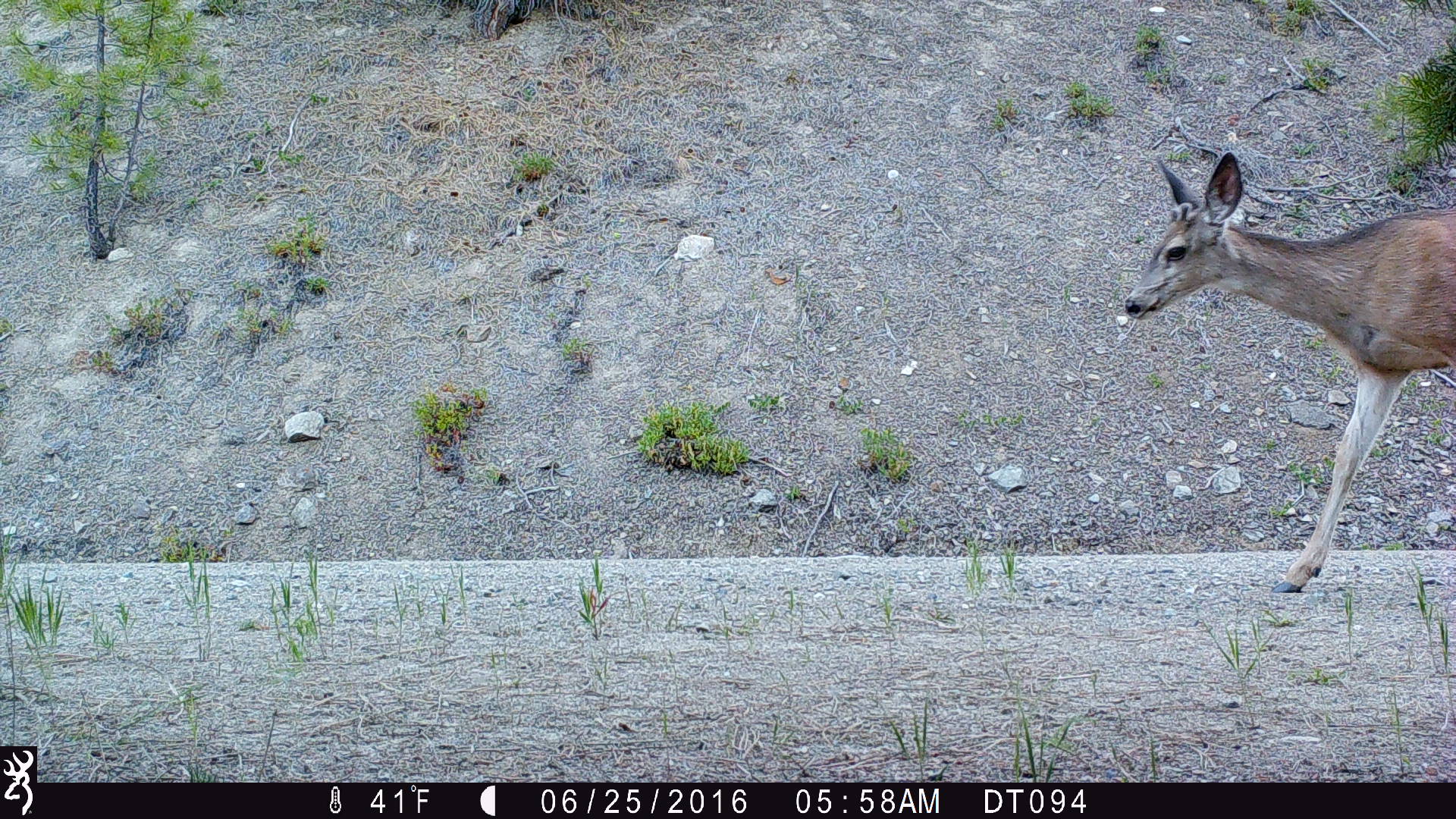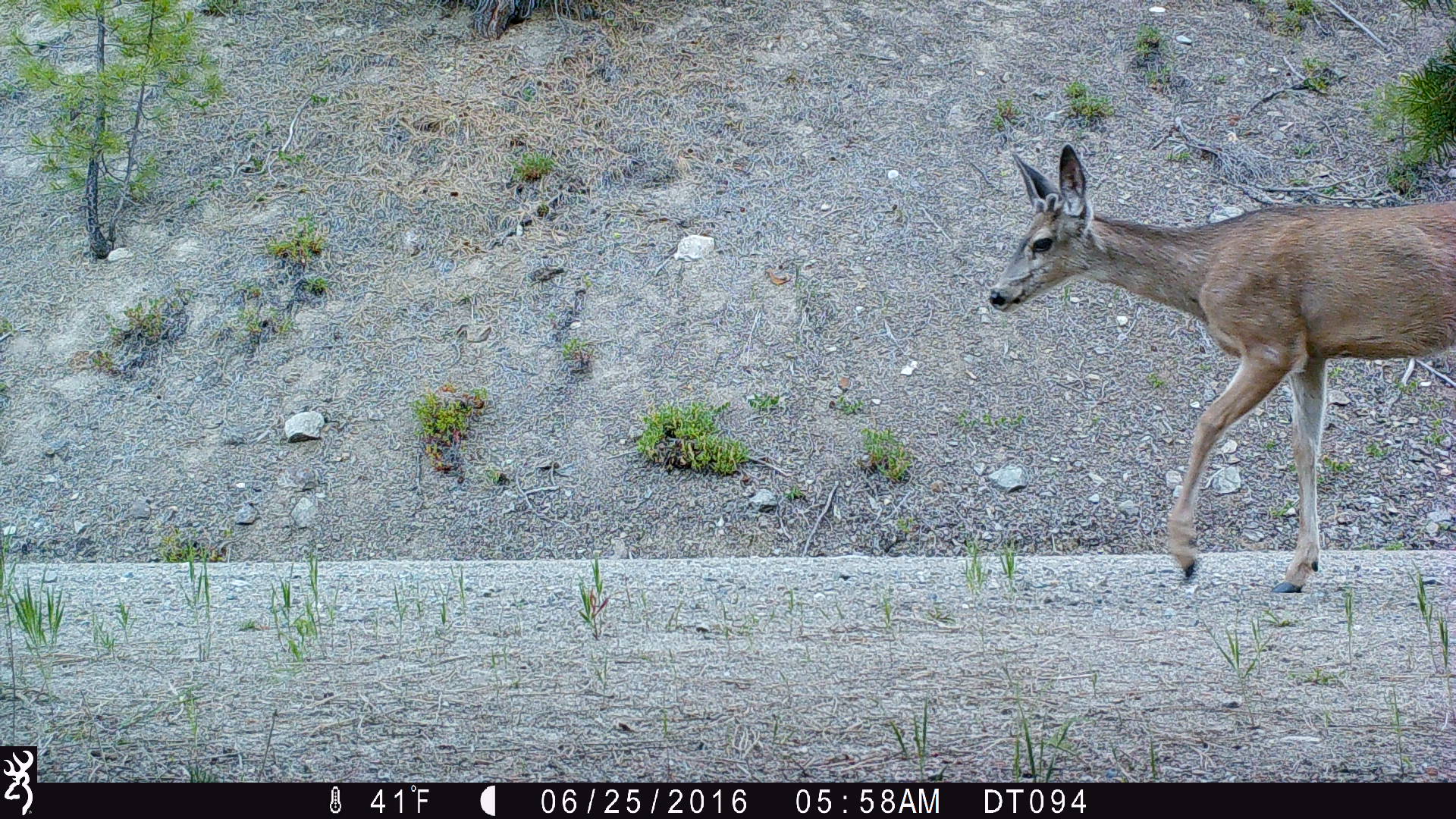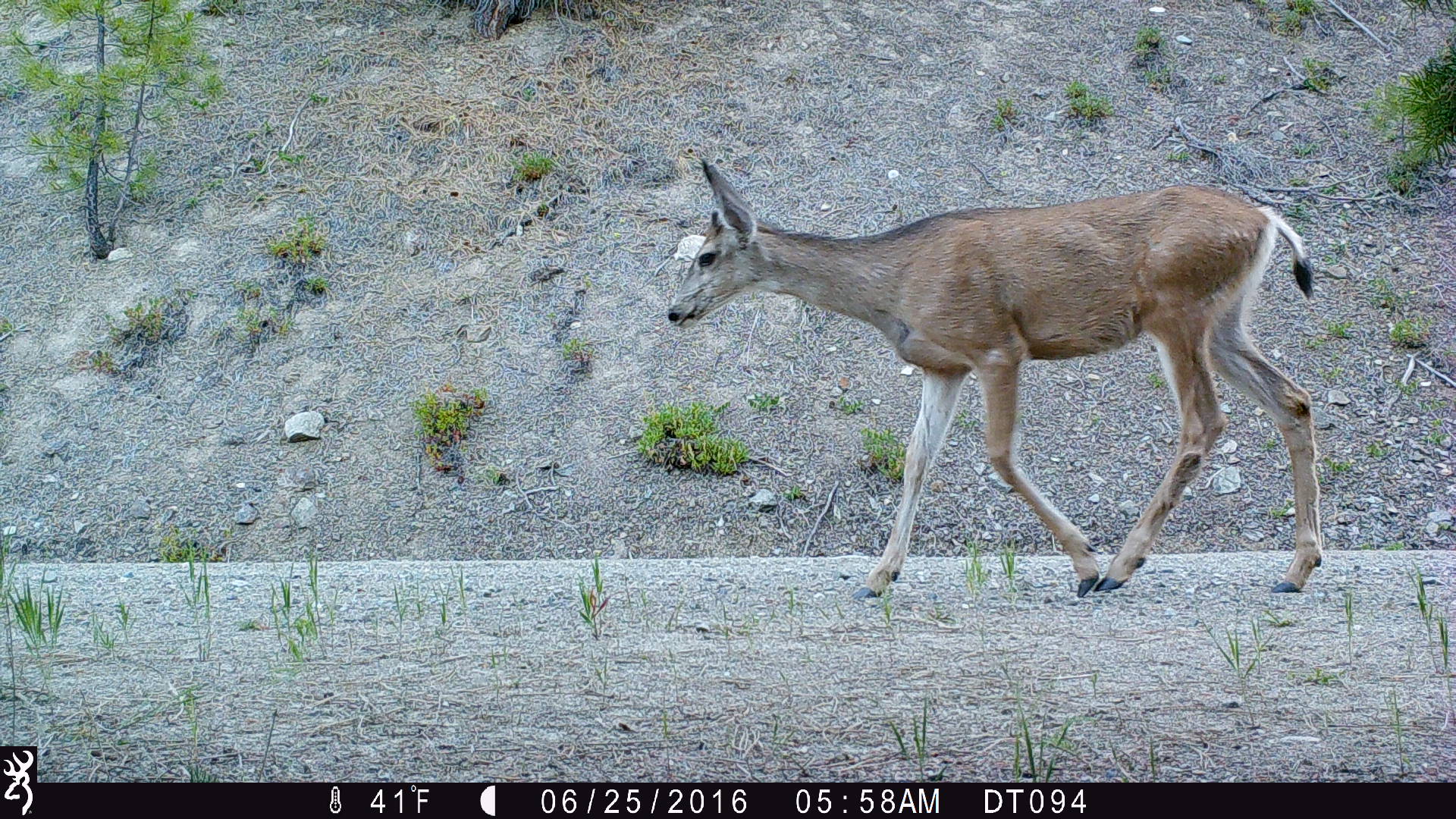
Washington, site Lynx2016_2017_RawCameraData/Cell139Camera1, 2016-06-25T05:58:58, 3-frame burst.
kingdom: Animalia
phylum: Chordata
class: Mammalia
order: Artiodactyla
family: Cervidae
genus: Odocoileus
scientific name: Odocoileus hemionus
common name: mule deer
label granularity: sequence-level